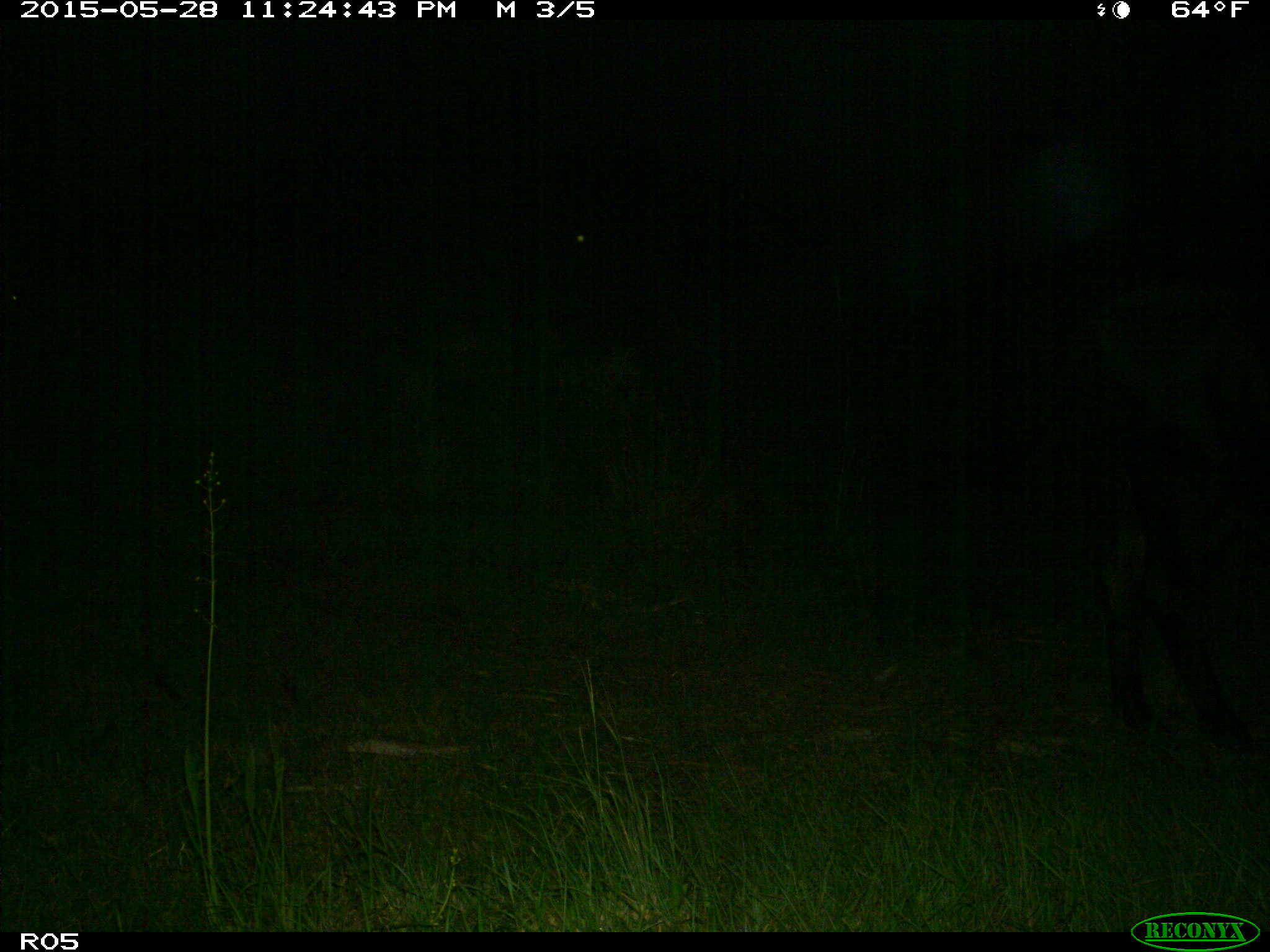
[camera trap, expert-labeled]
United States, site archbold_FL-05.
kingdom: Animalia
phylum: Chordata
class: Mammalia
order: Artiodactyla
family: Bovidae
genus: Bos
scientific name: Bos taurus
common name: domestic cow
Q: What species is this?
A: Bos taurus (domestic cow).